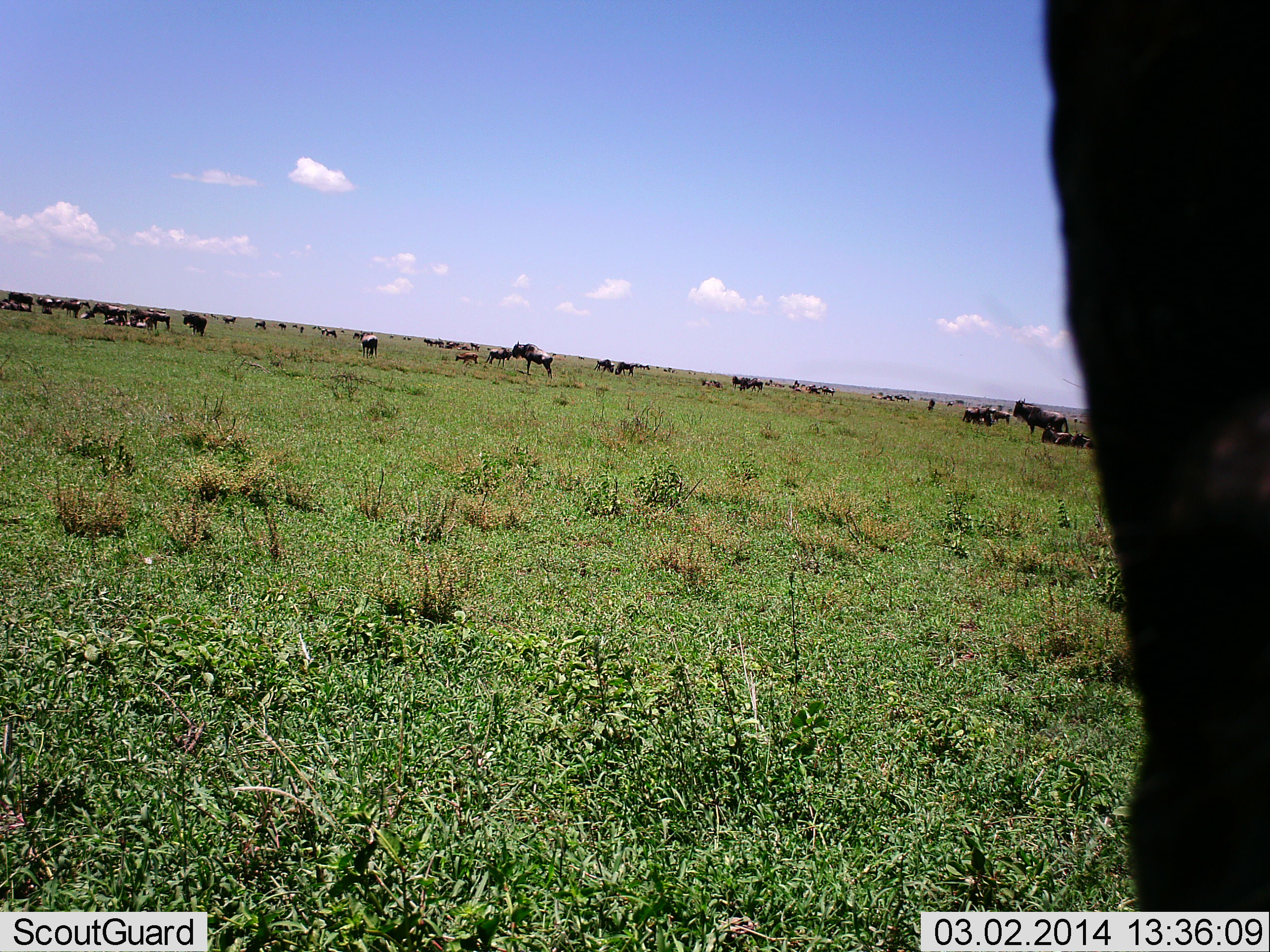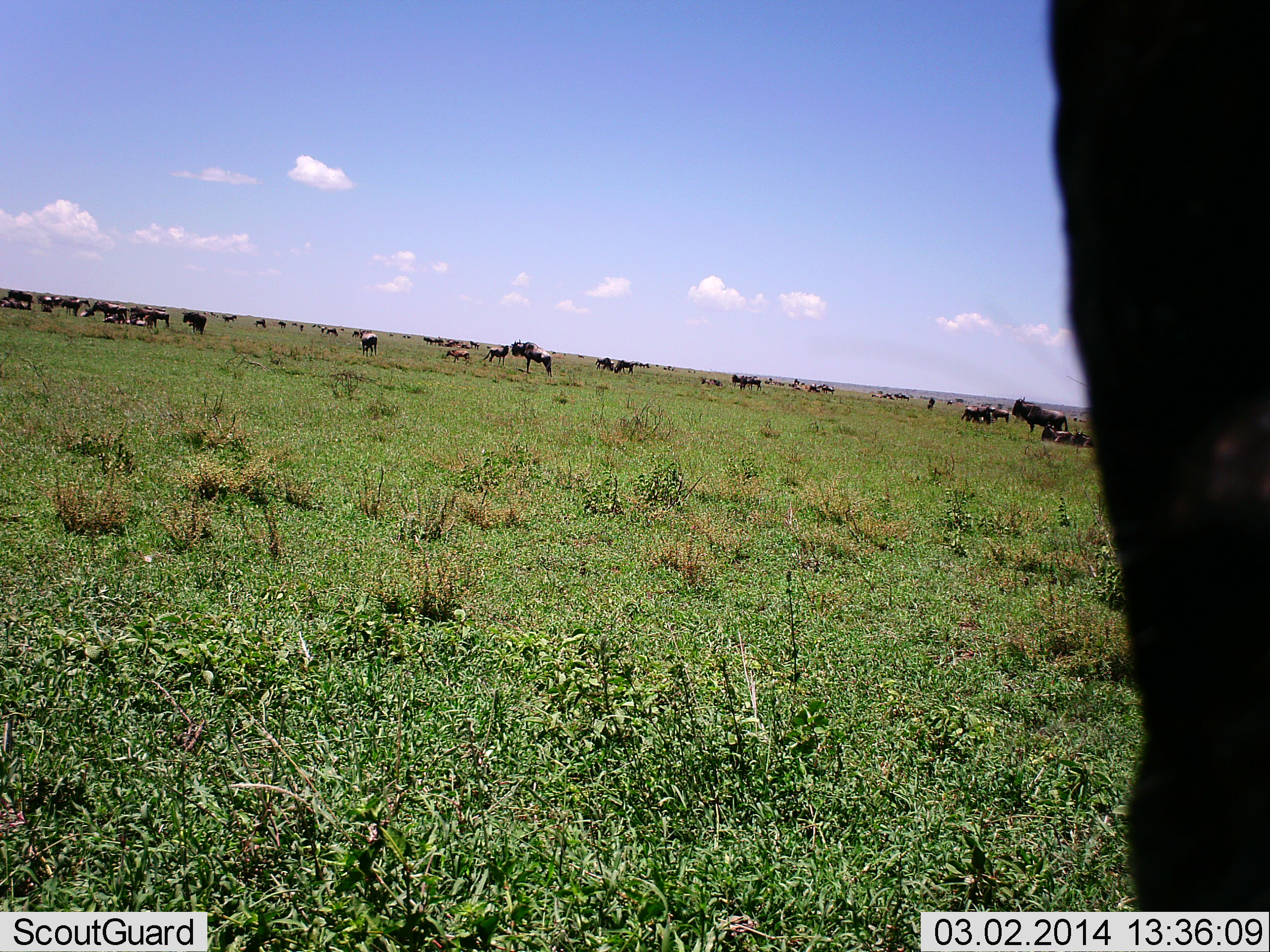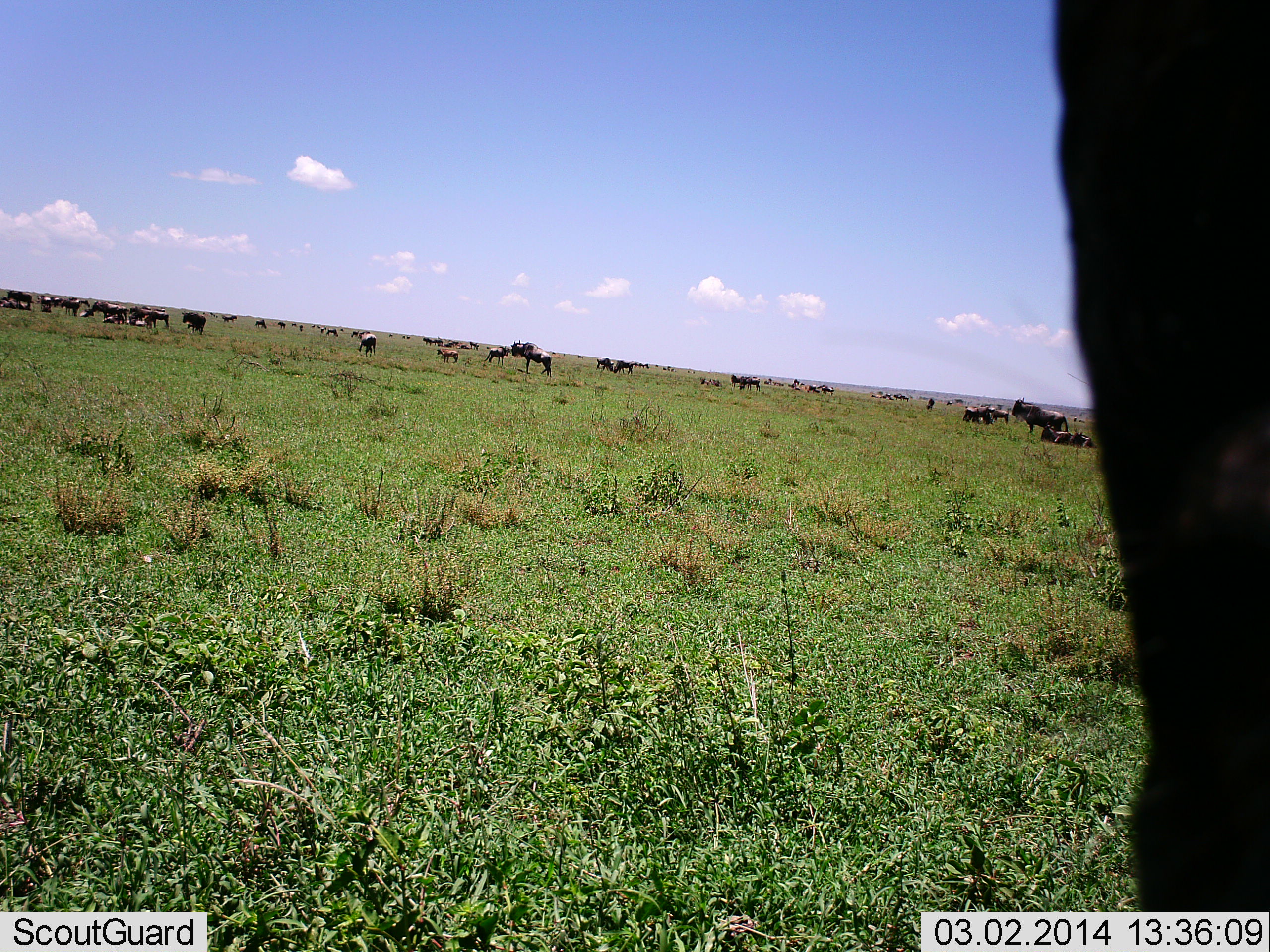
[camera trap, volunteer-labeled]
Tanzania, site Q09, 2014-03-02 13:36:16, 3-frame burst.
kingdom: Animalia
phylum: Chordata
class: Mammalia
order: Artiodactyla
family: Bovidae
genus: Connochaetes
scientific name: Connochaetes taurinus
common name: blue wildebeest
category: wildebeest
Wildebeest (blue wildebeest) (Connochaetes taurinus), count 11-50. Behavior (volunteer vote fractions): standing 68%, resting 45%, moving 42%, interacting 6%. Young present (vote fraction): 16%. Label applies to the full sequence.